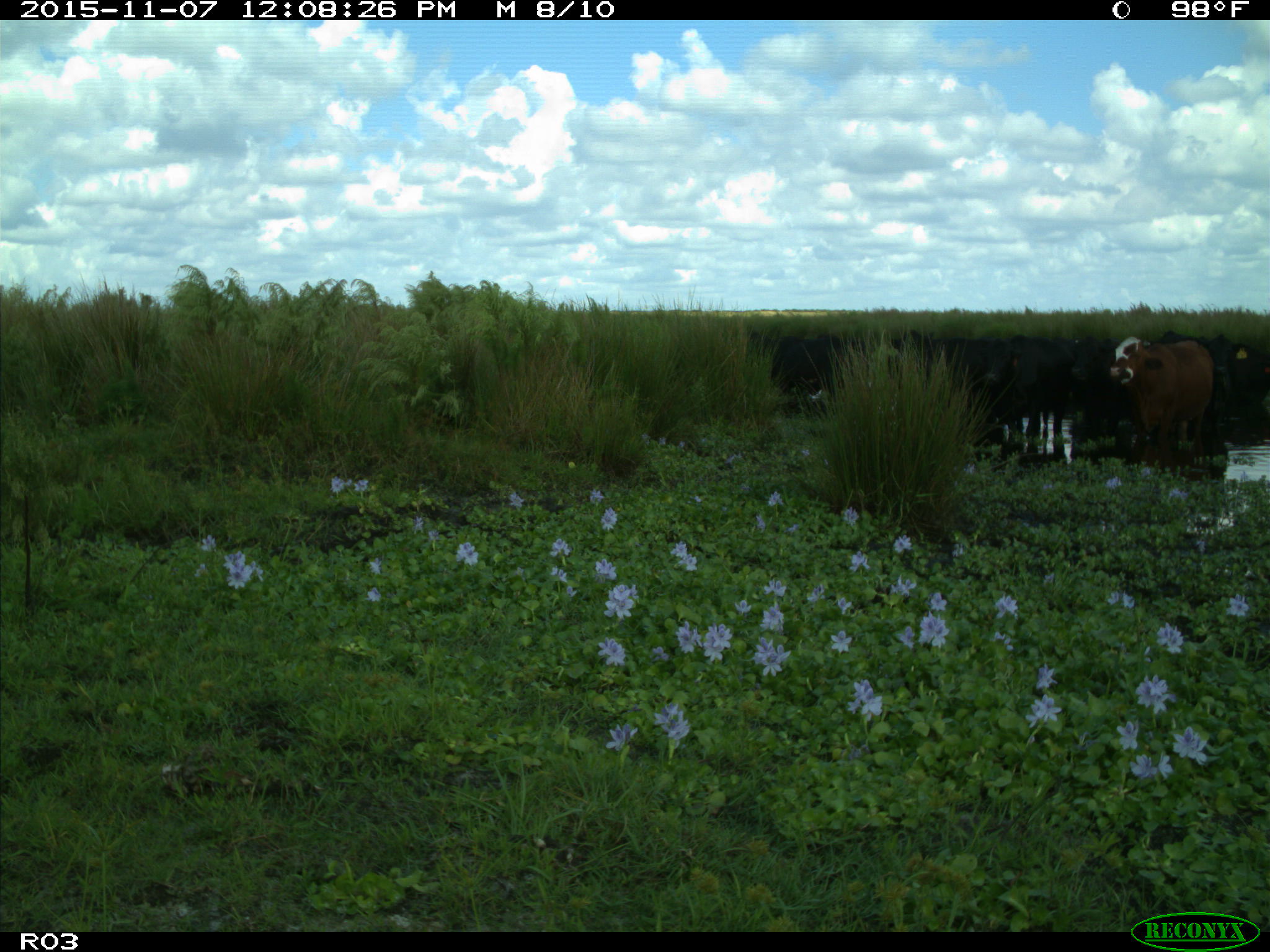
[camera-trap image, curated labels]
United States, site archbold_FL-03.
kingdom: Animalia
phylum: Chordata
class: Mammalia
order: Artiodactyla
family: Bovidae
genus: Bos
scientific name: Bos taurus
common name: domestic cow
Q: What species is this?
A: Bos taurus (domestic cow).